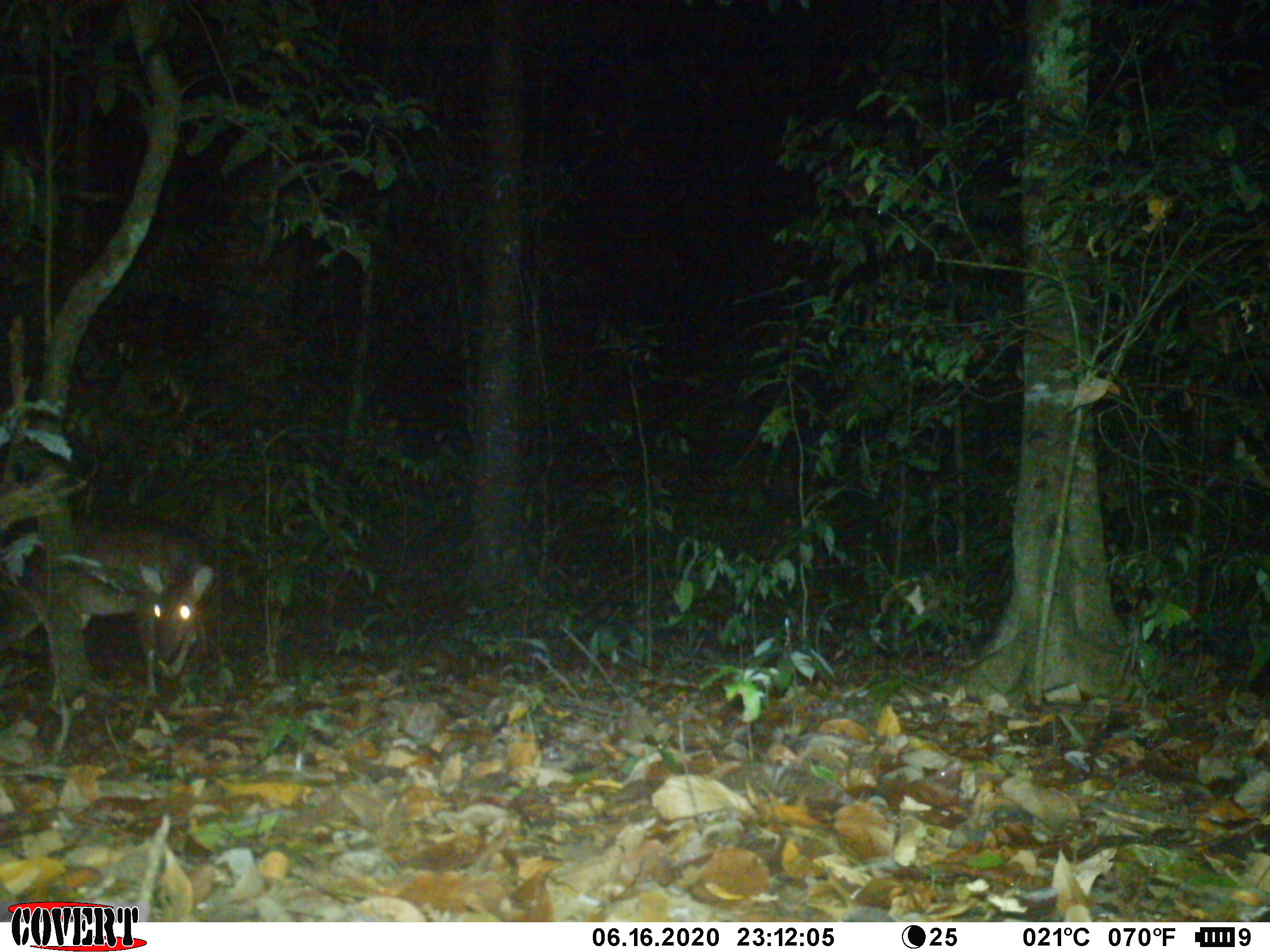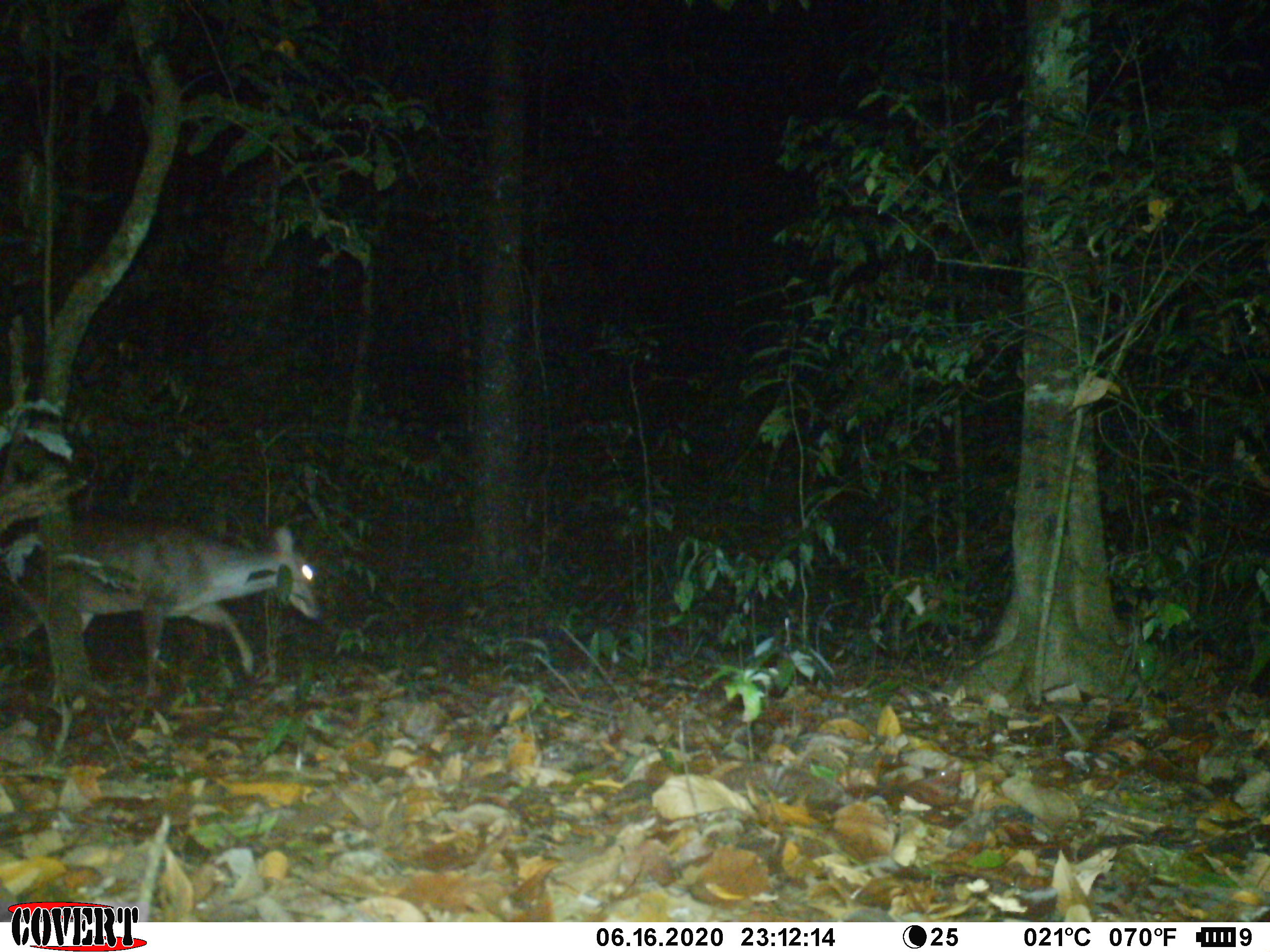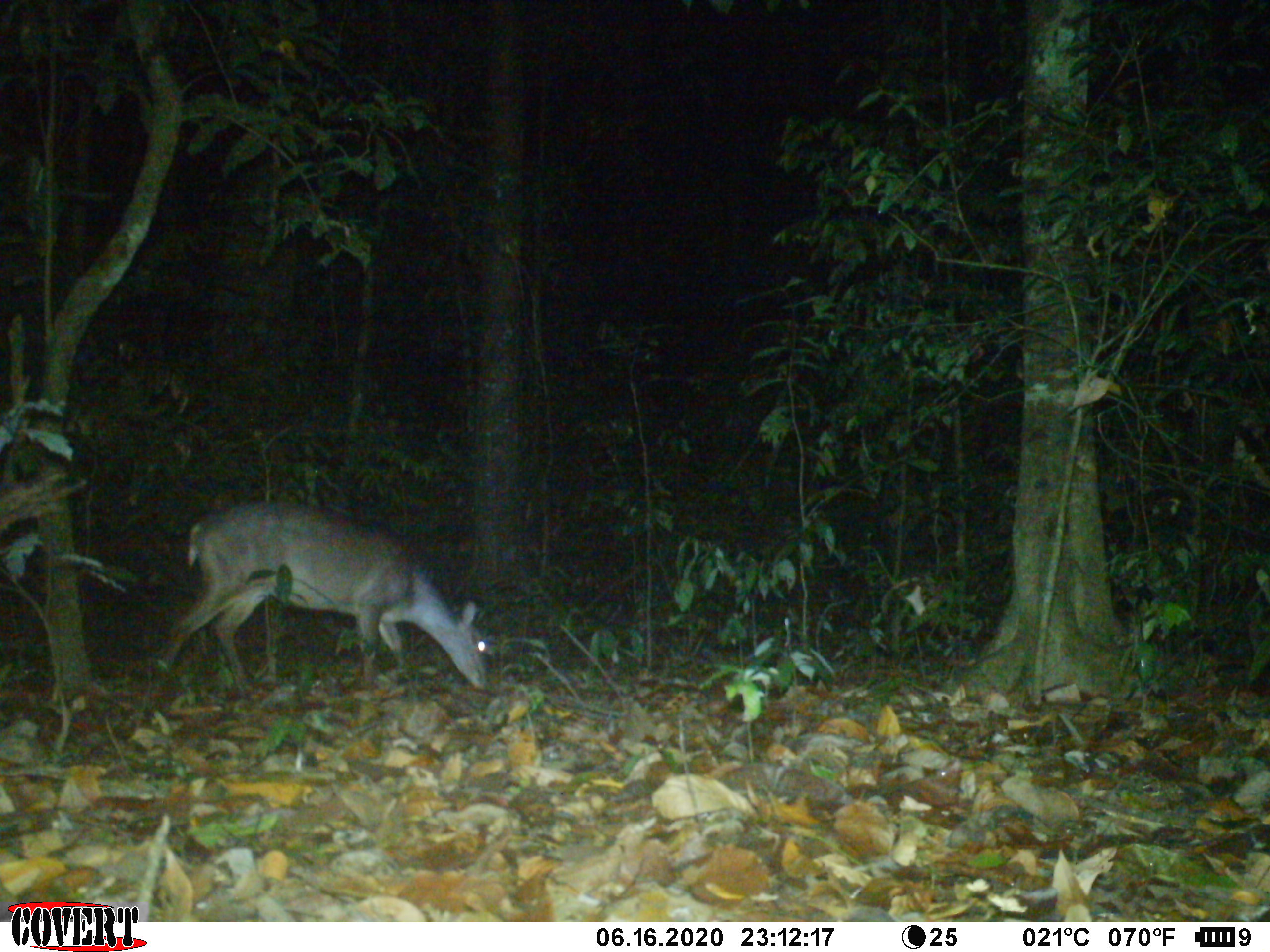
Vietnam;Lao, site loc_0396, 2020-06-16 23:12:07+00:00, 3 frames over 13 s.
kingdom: Animalia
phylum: Chordata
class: Mammalia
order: Artiodactyla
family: Cervidae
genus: Muntiacus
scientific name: Muntiacus vuquangensis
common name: large-antlered muntjac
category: large antlered muntjac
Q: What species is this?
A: Large antlered muntjac (large-antlered muntjac) (Muntiacus vuquangensis).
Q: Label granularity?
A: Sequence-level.